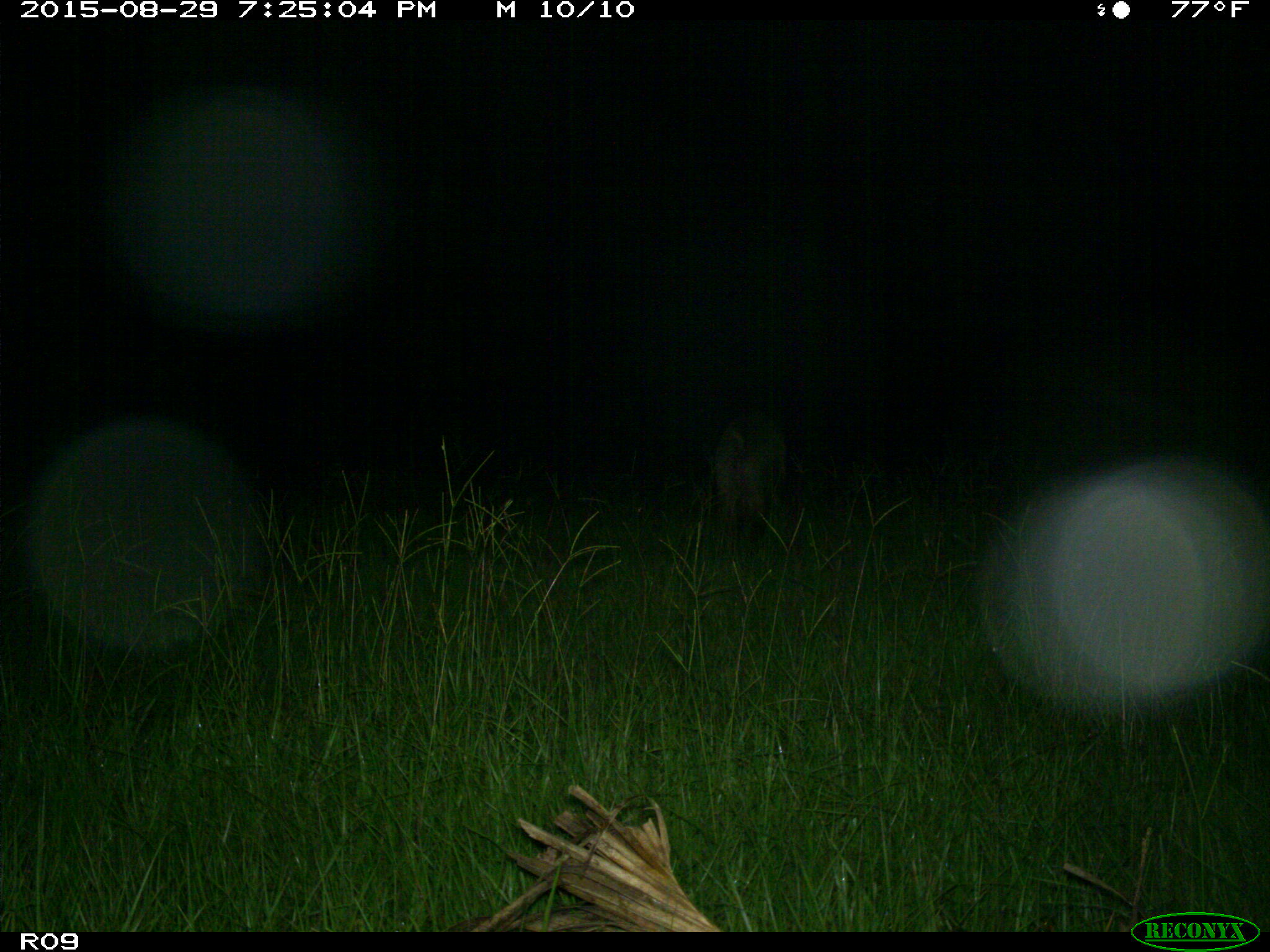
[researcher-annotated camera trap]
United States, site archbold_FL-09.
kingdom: Animalia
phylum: Chordata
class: Mammalia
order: Artiodactyla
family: Suidae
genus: Sus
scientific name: Sus scrofa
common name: wild boar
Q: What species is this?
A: Sus scrofa (wild boar).